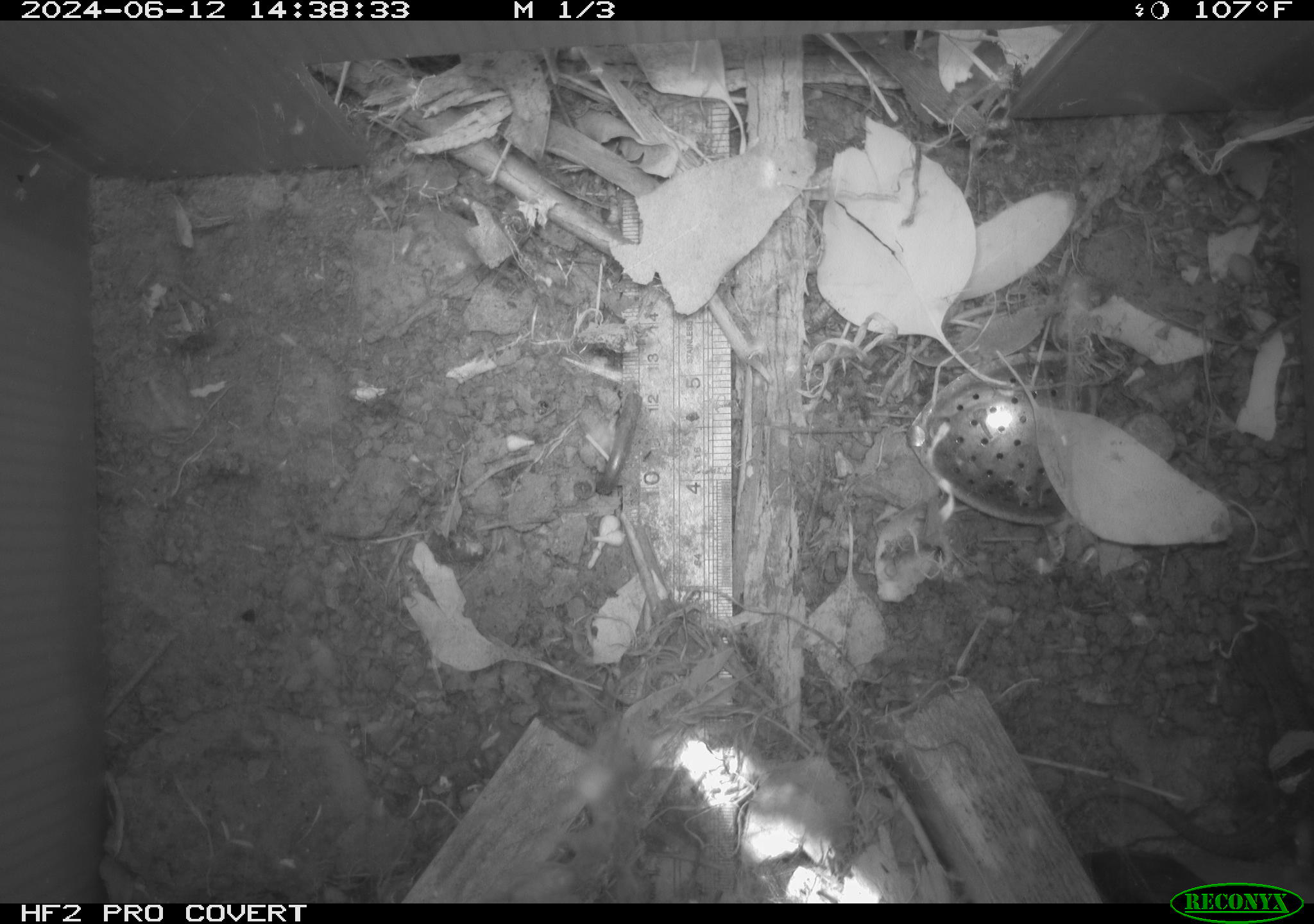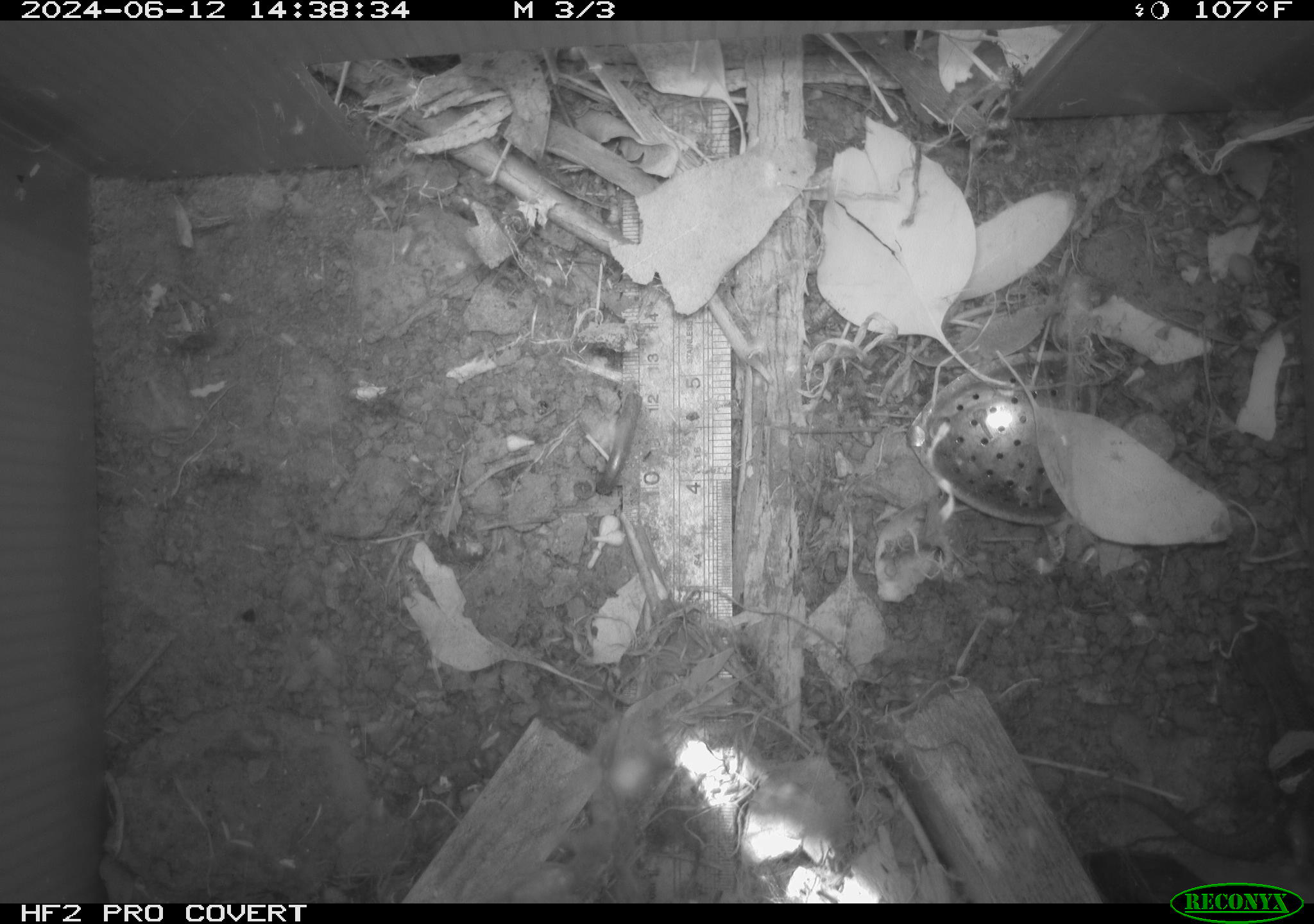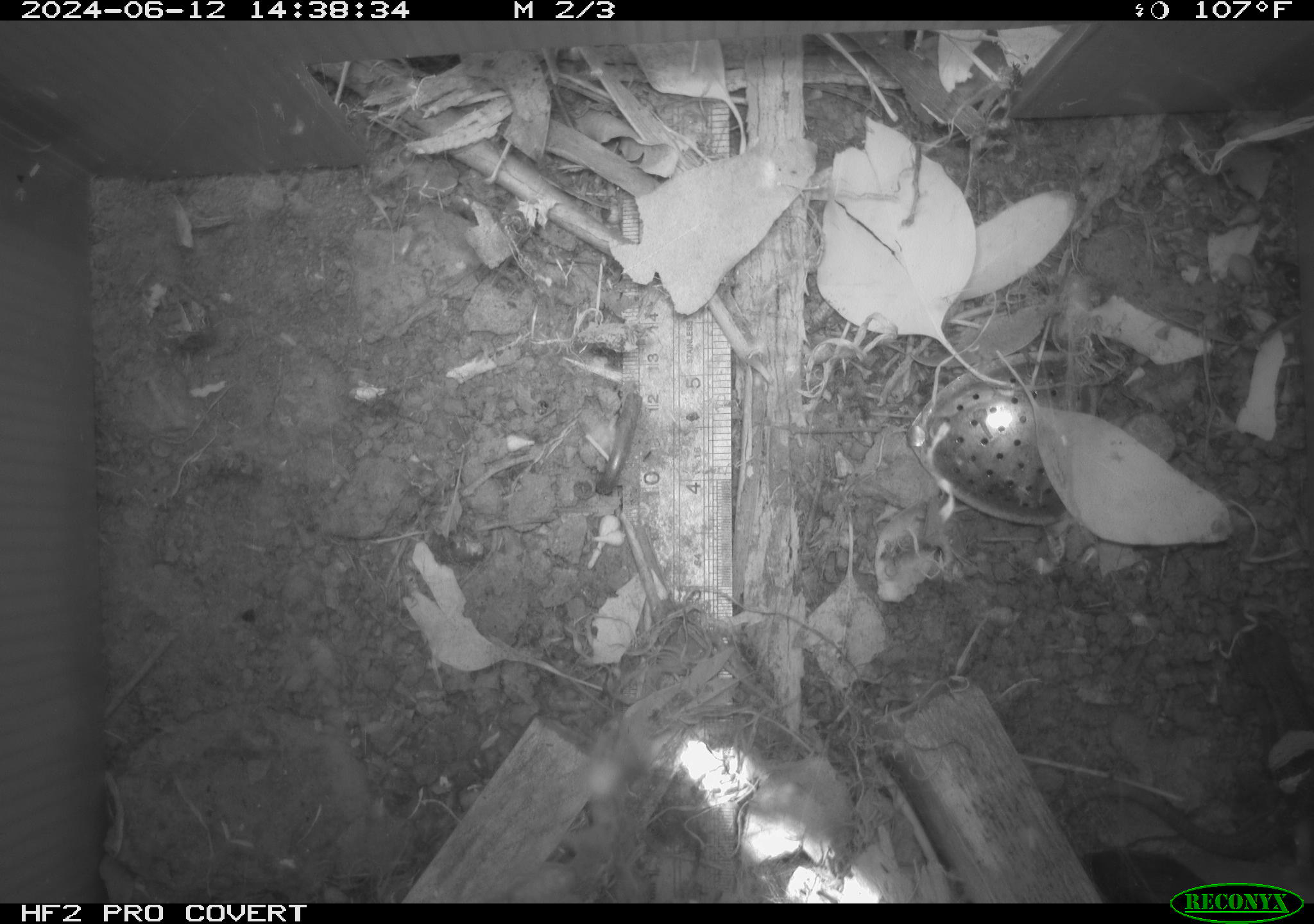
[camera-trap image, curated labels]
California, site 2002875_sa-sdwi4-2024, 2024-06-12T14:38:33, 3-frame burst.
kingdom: Animalia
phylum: Chordata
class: Reptilia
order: Squamata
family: Phrynosomatidae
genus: Sceloporus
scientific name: Sceloporus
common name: spiny lizards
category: sceloporus species